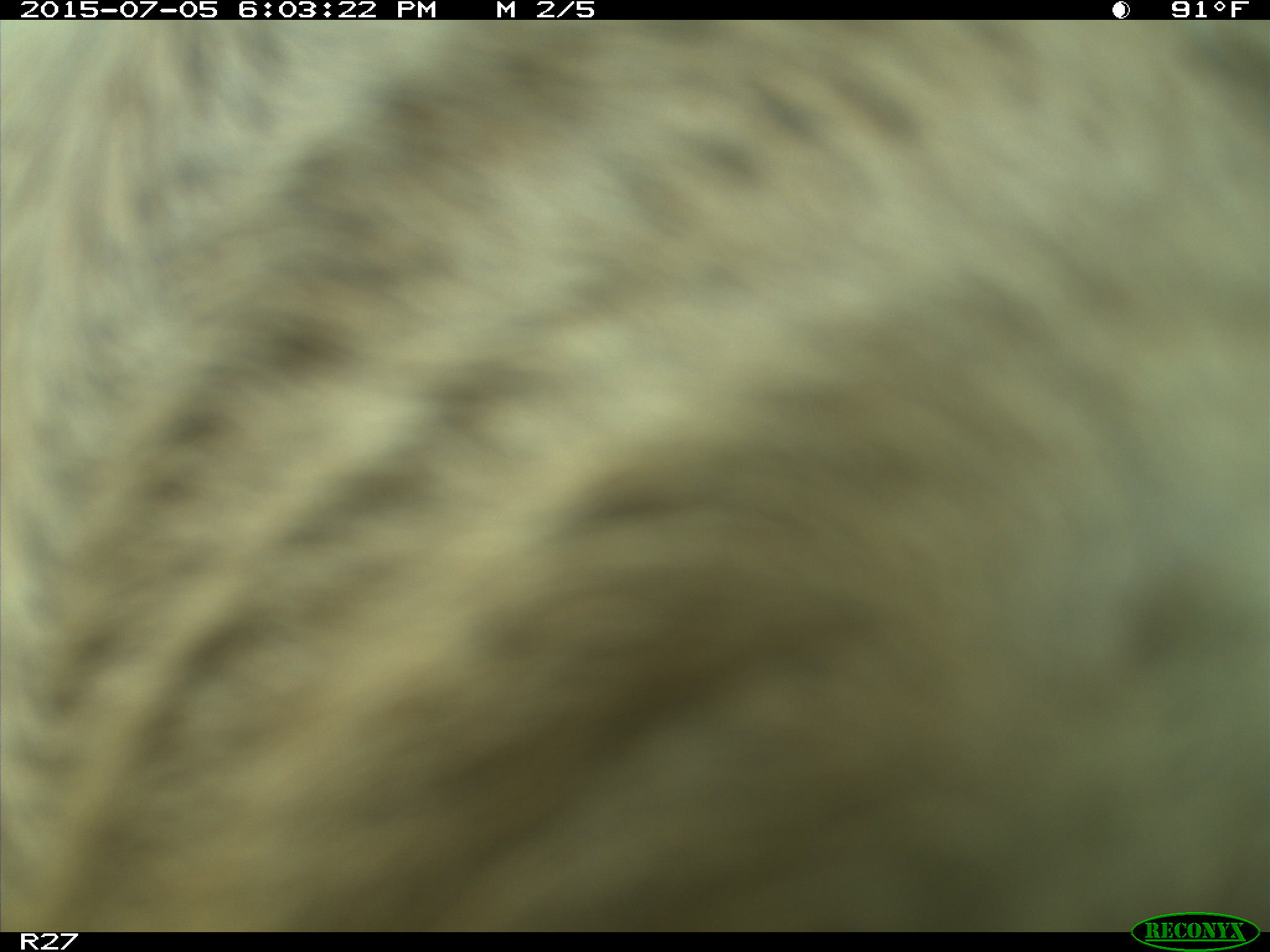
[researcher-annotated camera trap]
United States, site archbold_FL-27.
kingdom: Animalia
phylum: Chordata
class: Mammalia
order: Artiodactyla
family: Bovidae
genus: Bos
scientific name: Bos taurus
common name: domestic cow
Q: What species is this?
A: Bos taurus (domestic cow).